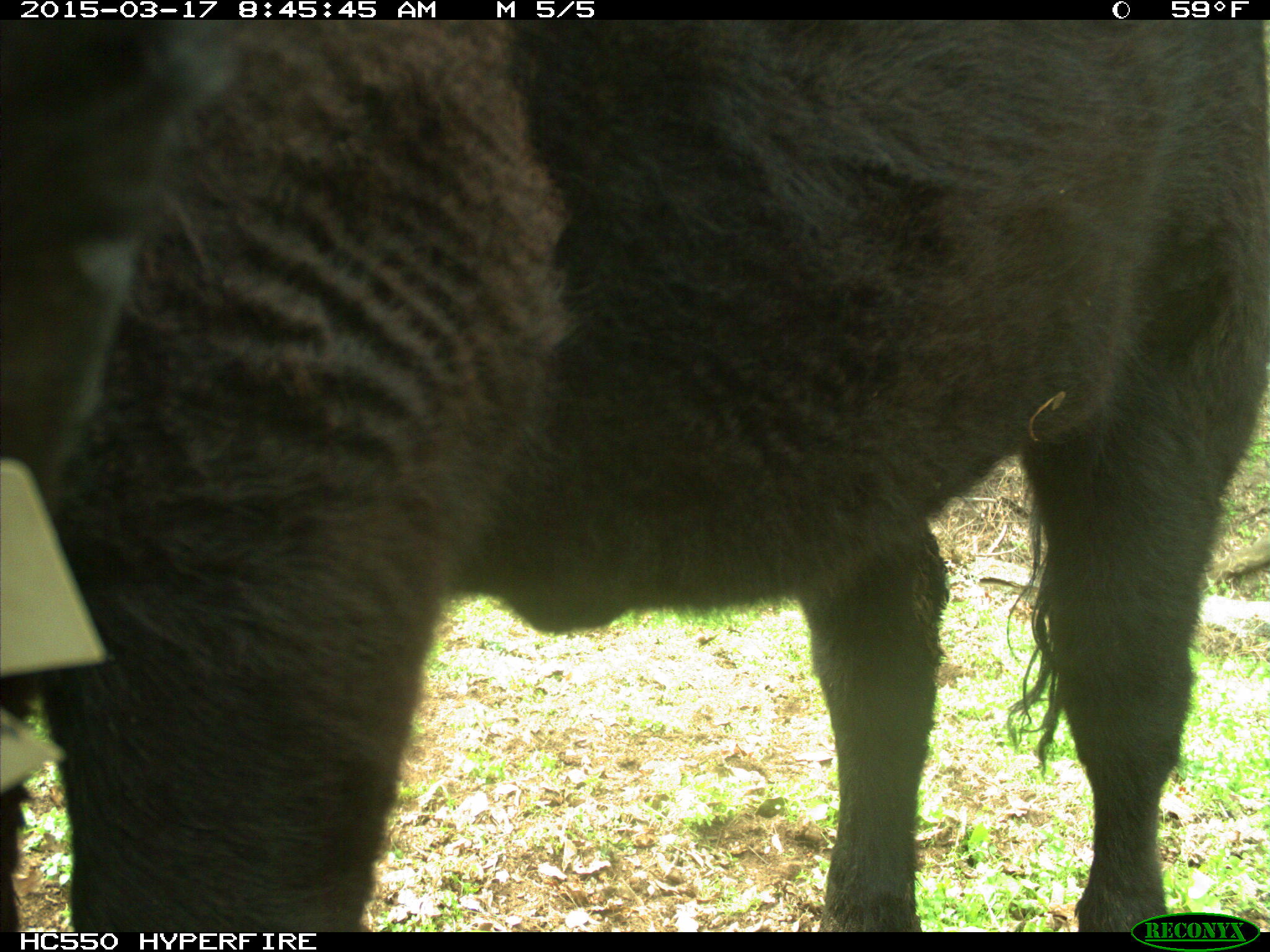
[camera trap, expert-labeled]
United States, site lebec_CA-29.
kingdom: Animalia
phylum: Chordata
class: Mammalia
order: Artiodactyla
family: Bovidae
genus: Bos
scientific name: Bos taurus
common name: domestic cow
Bos taurus (domestic cow).